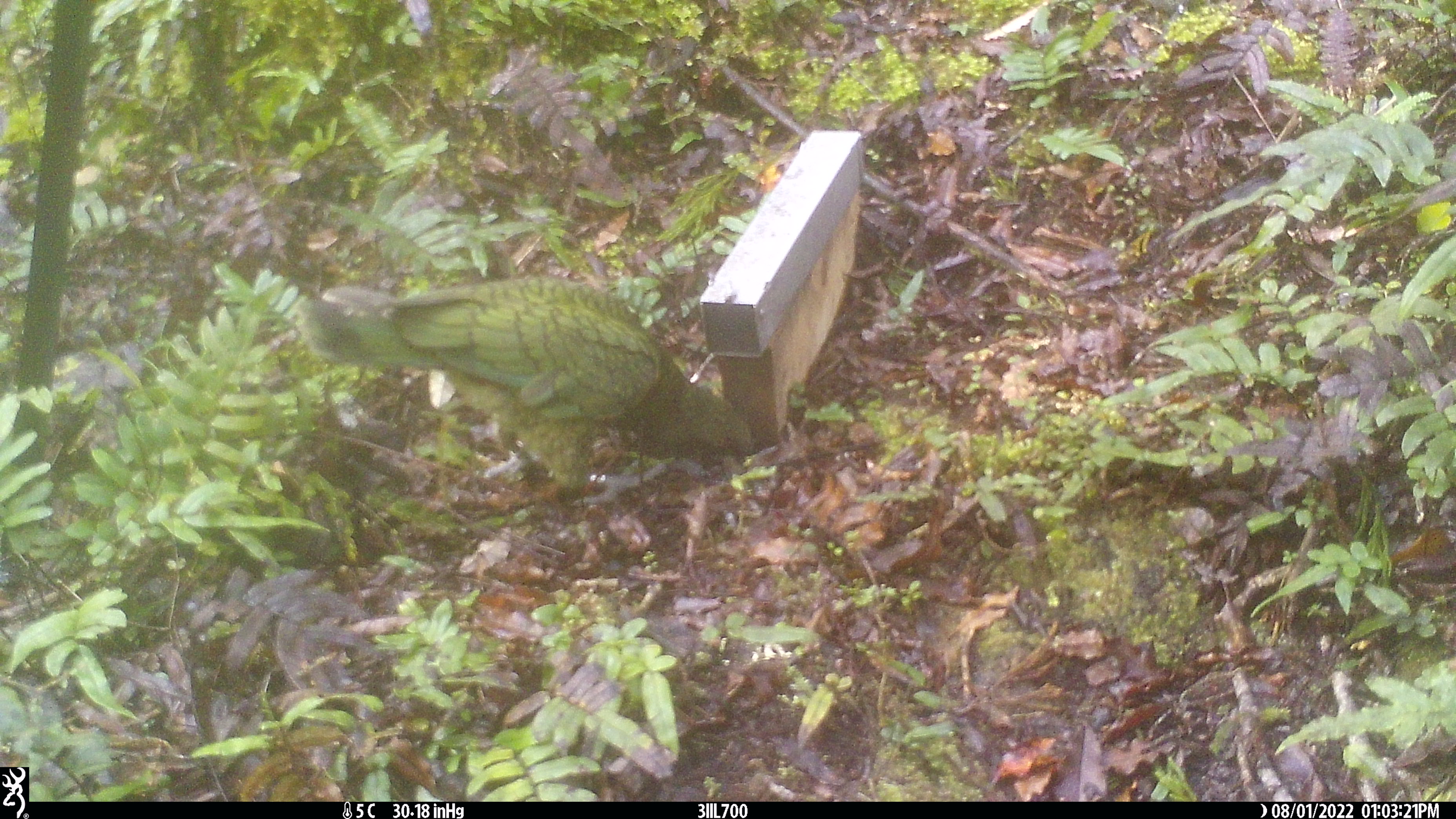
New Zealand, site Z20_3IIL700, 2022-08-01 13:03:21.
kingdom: Animalia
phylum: Chordata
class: Aves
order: Psittaciformes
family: Strigopidae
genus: Nestor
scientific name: Nestor notabilis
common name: kea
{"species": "kea (Nestor notabilis)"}